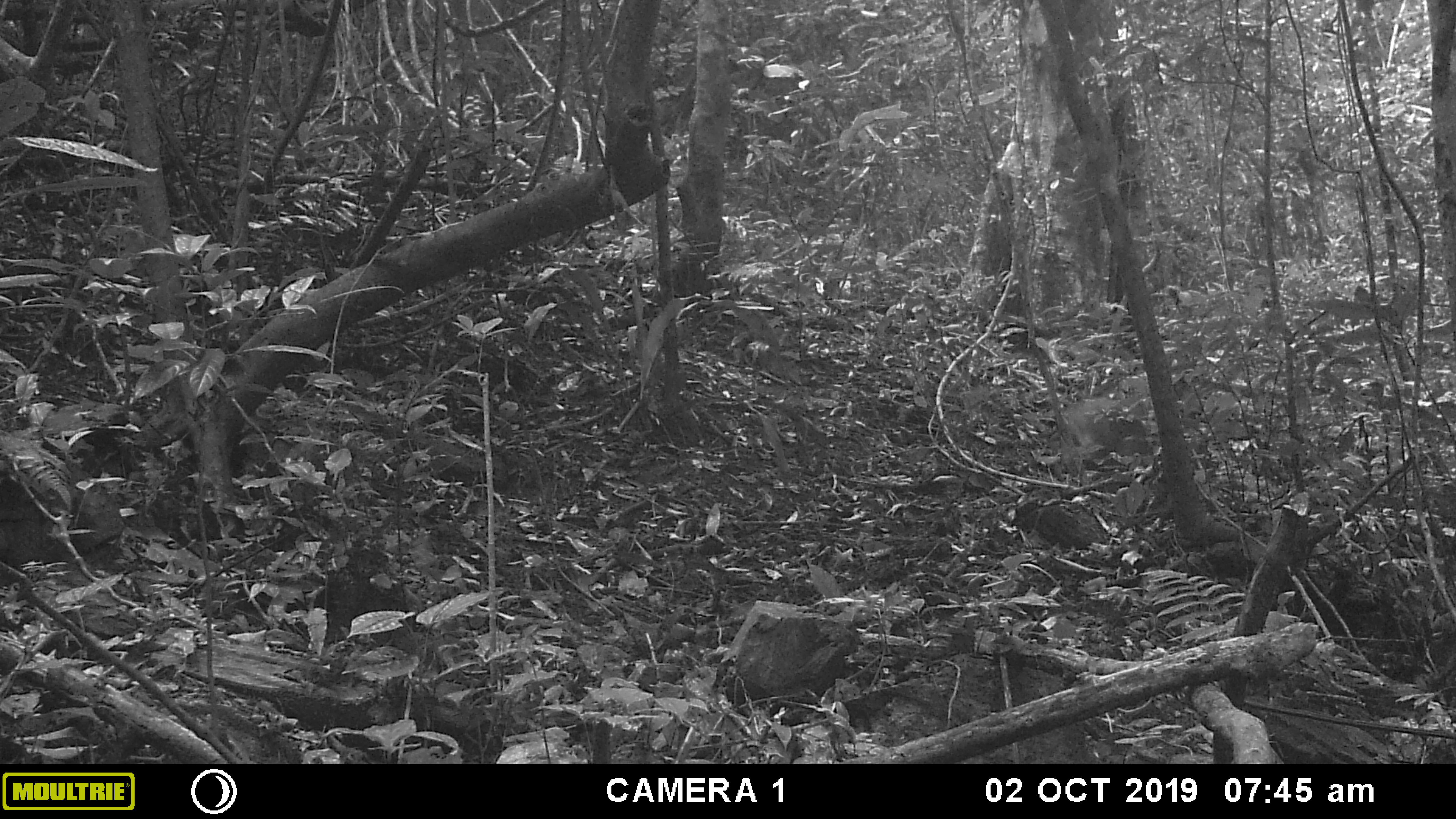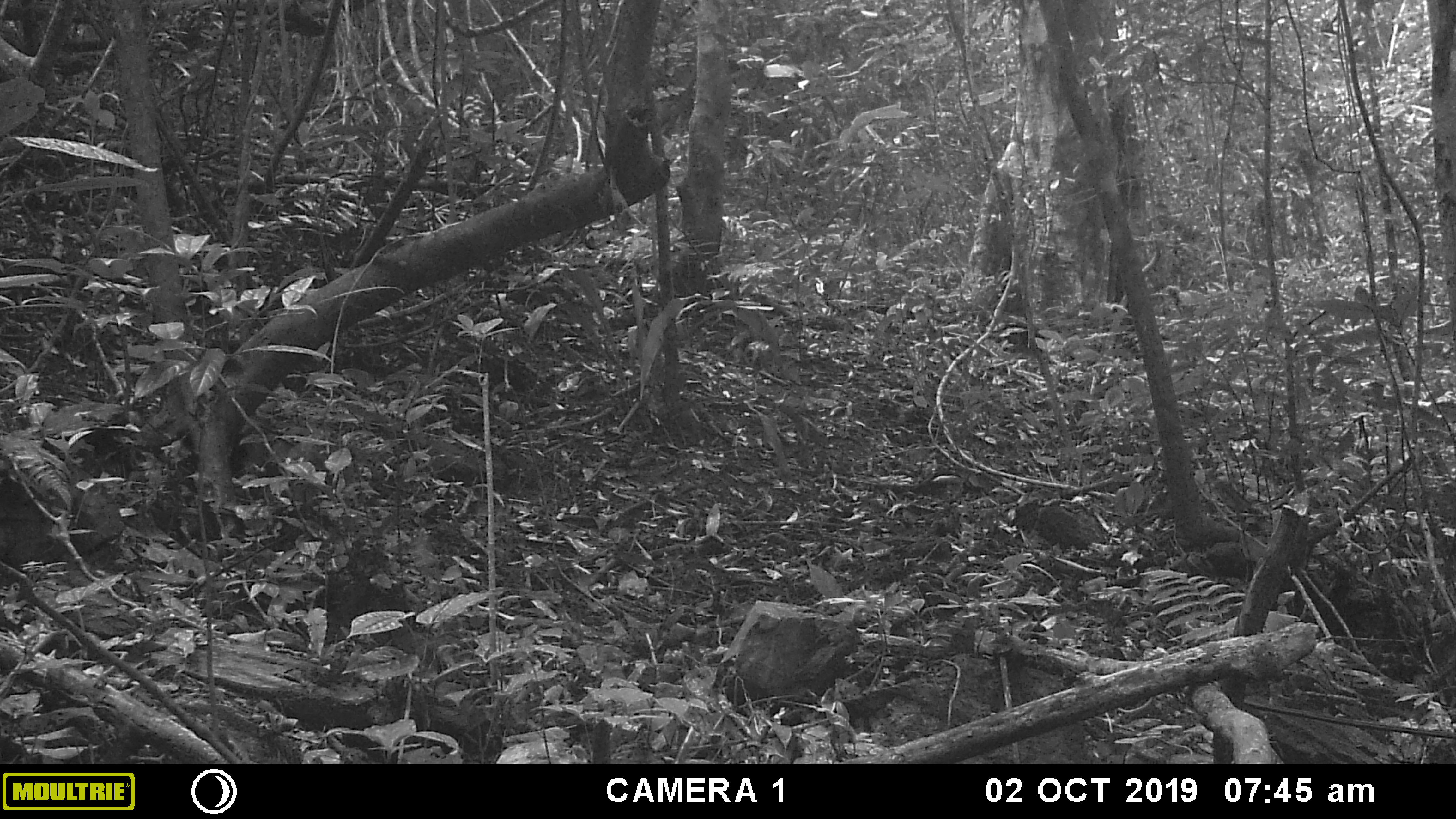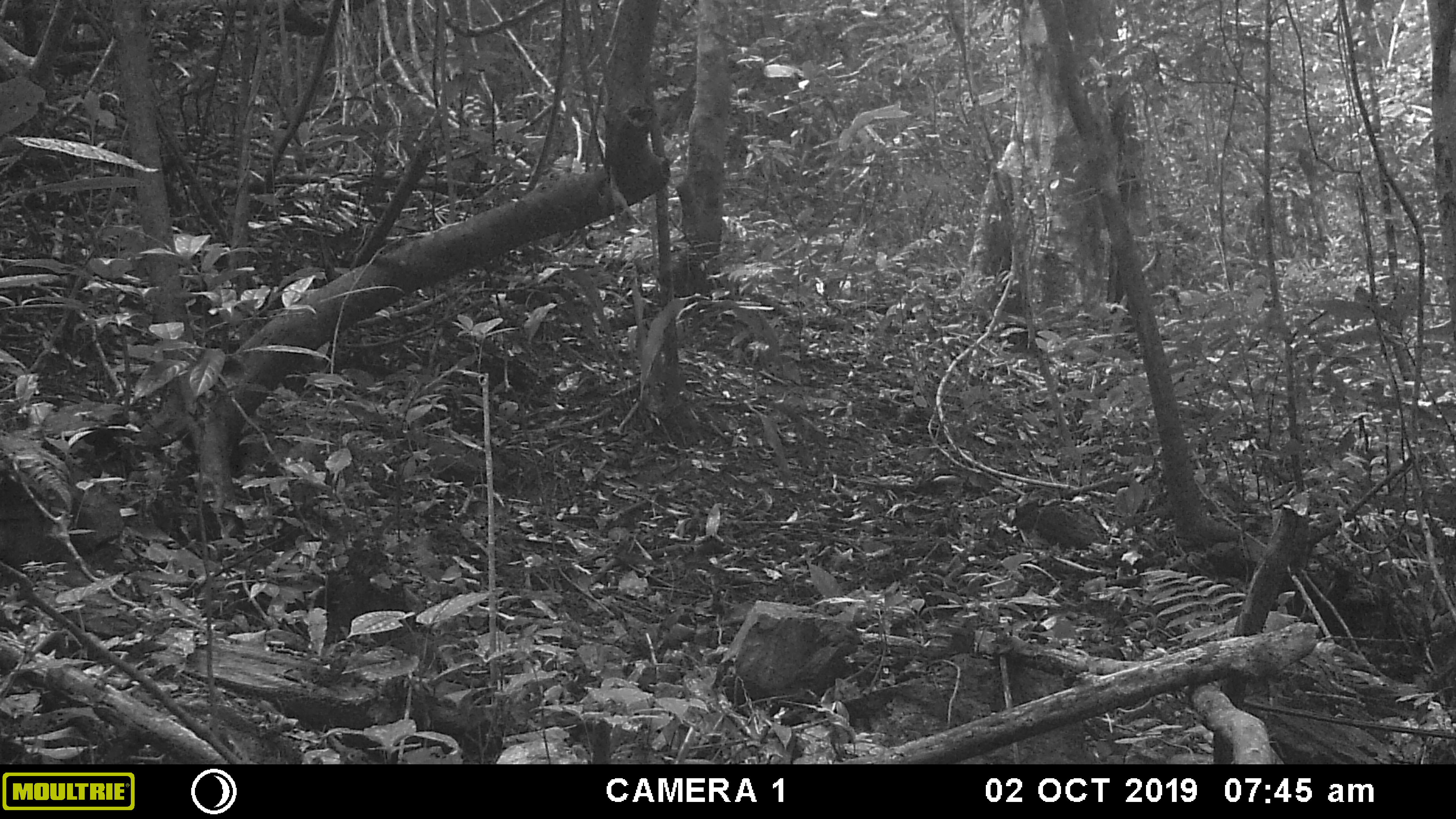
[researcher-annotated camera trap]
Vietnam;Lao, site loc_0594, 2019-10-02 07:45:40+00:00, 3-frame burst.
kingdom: Animalia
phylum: Chordata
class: Mammalia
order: Artiodactyla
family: Suidae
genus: Sus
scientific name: Sus scrofa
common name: eurasian wild pig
Eurasian wild pig (Sus scrofa). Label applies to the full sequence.